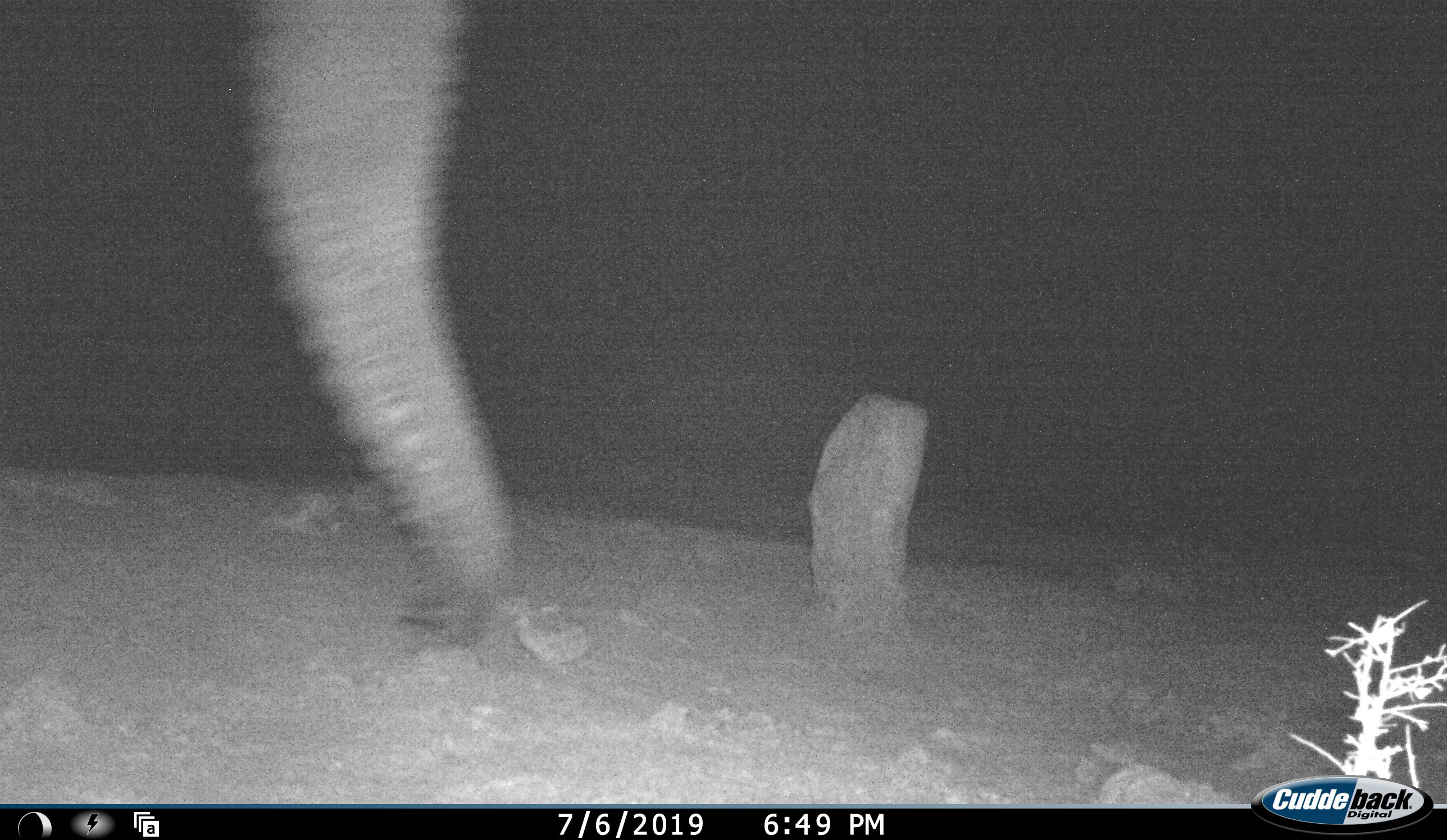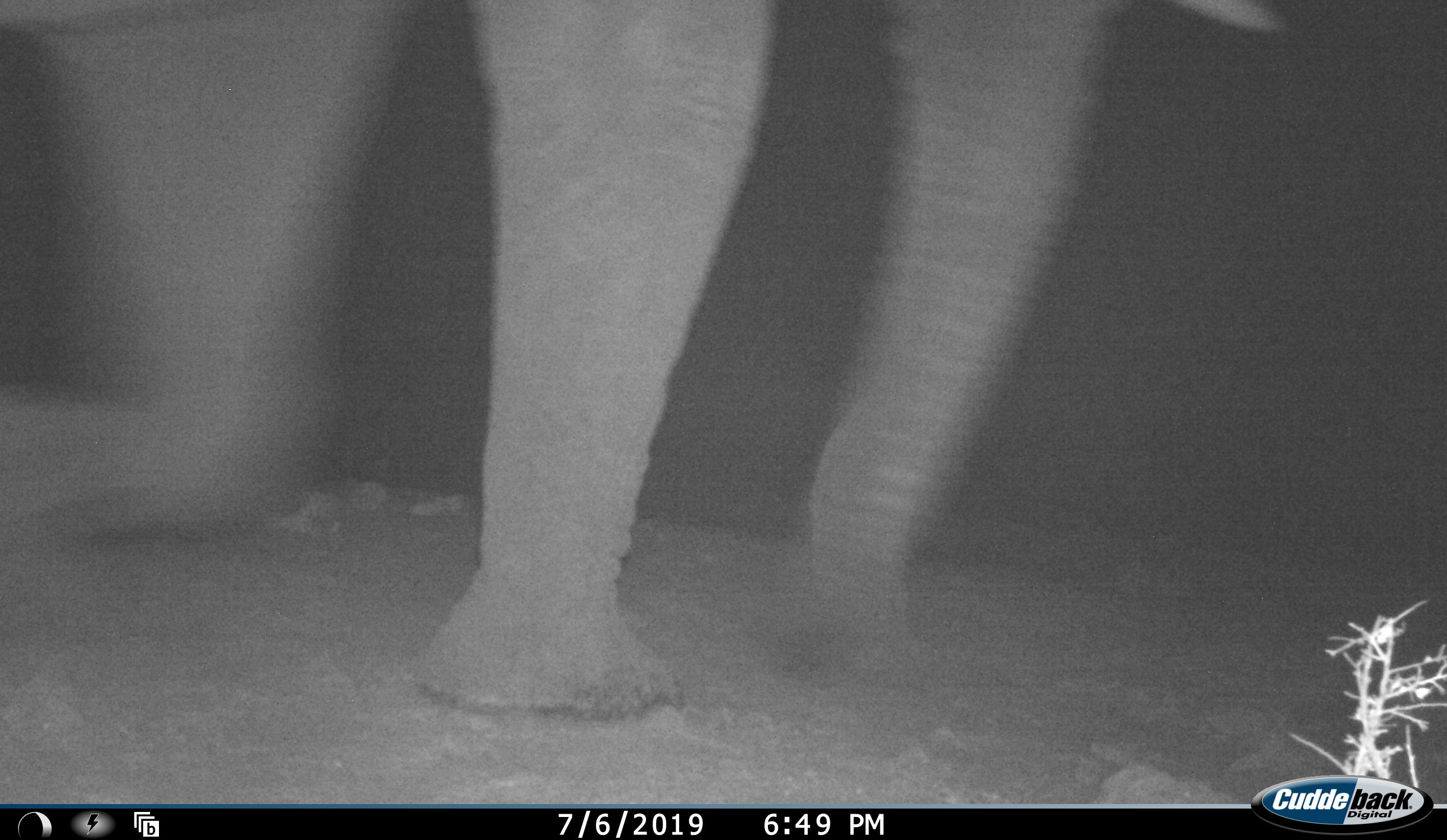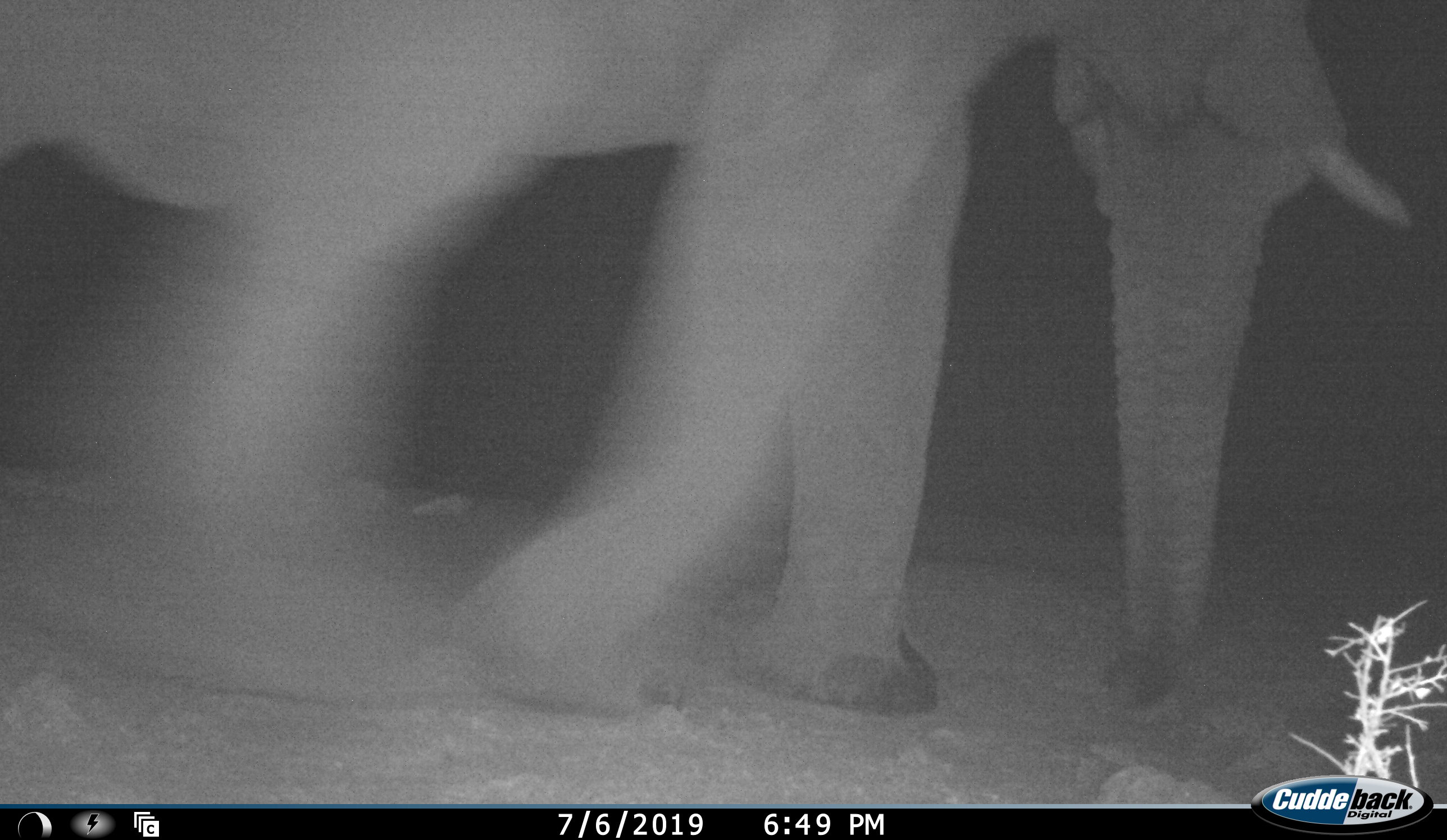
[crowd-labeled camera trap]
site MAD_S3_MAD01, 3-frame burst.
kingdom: Animalia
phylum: Chordata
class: Mammalia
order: Proboscidea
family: Elephantidae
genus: Loxodonta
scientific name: Loxodonta africana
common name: african bush elephant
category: elephant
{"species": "elephant (african bush elephant) (Loxodonta africana)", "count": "1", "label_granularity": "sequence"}